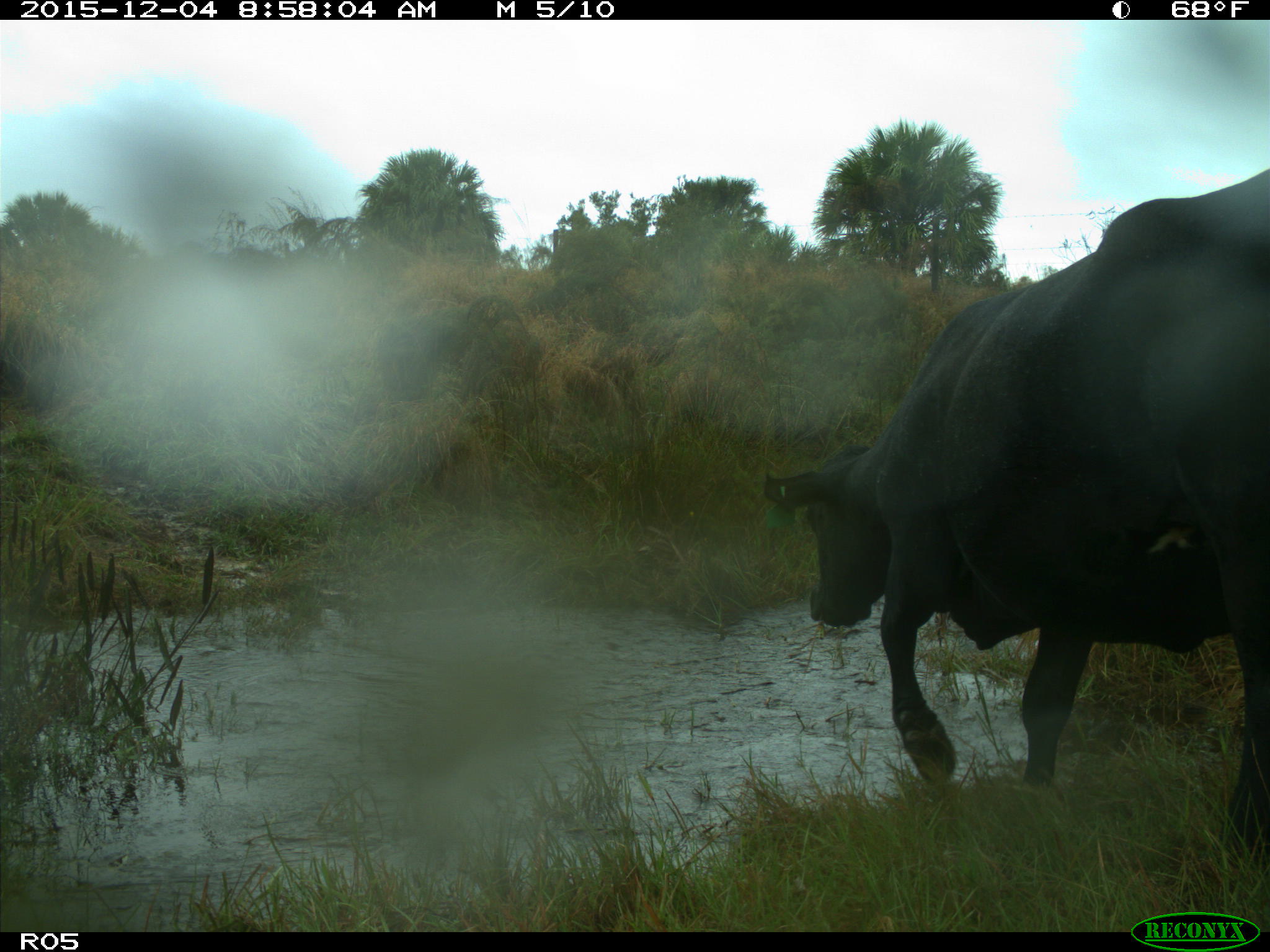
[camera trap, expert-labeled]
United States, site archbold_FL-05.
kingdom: Animalia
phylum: Chordata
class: Mammalia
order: Artiodactyla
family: Bovidae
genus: Bos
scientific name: Bos taurus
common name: domestic cow